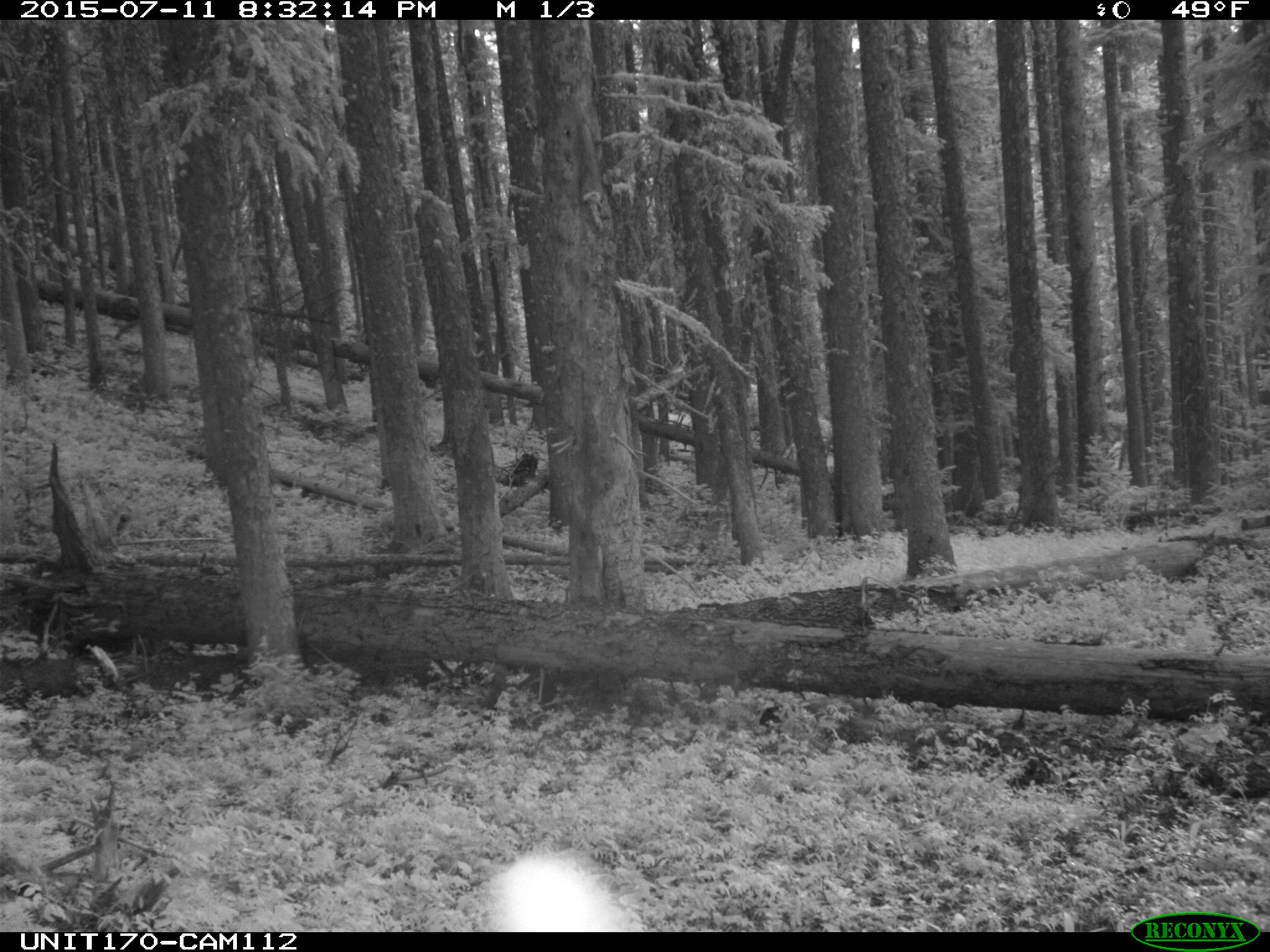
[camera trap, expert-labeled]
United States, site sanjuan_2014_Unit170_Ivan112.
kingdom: Animalia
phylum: Chordata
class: Mammalia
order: Artiodactyla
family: Cervidae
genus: Cervus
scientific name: Cervus elaphus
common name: red deer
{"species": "Cervus elaphus (red deer)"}